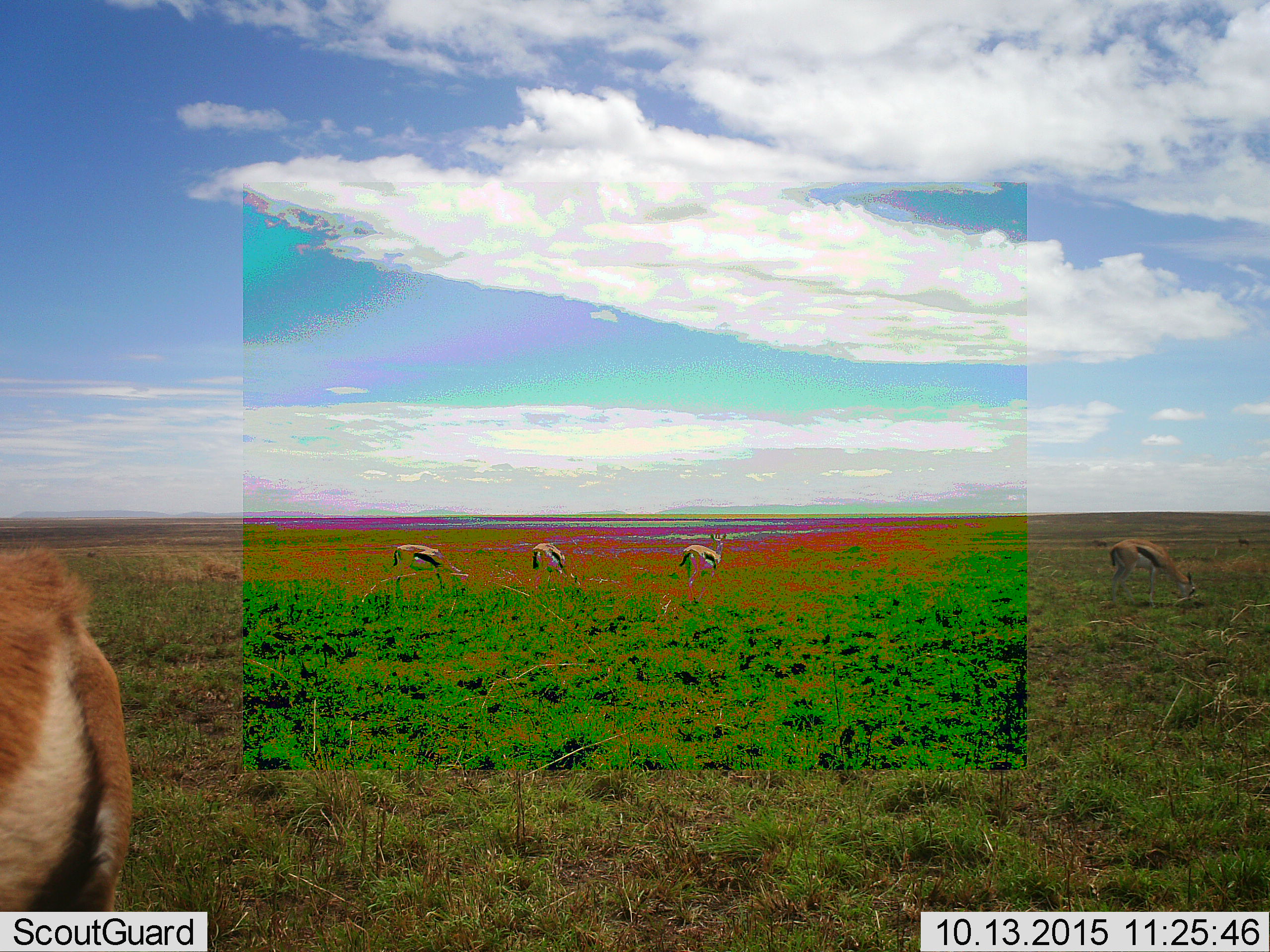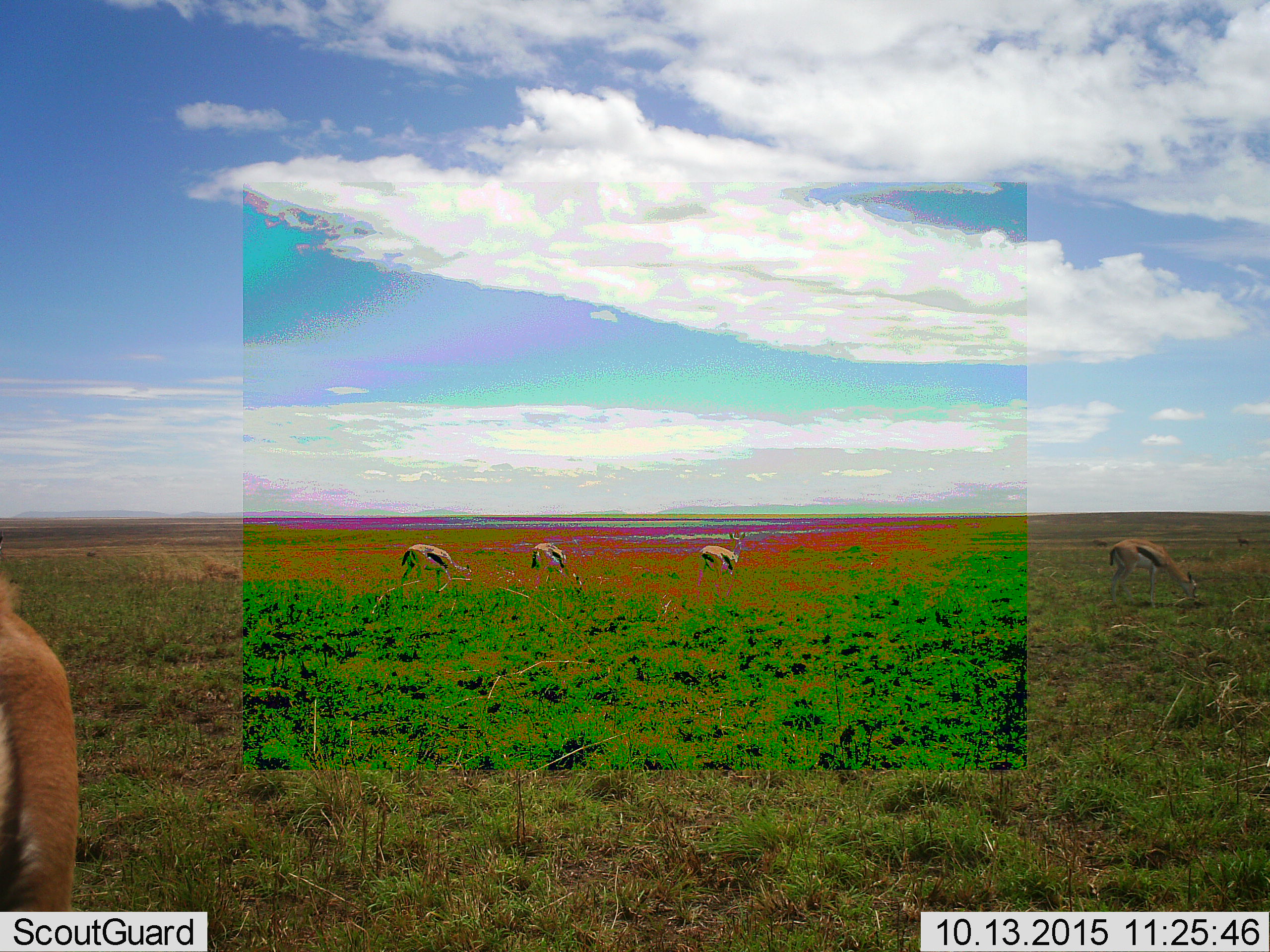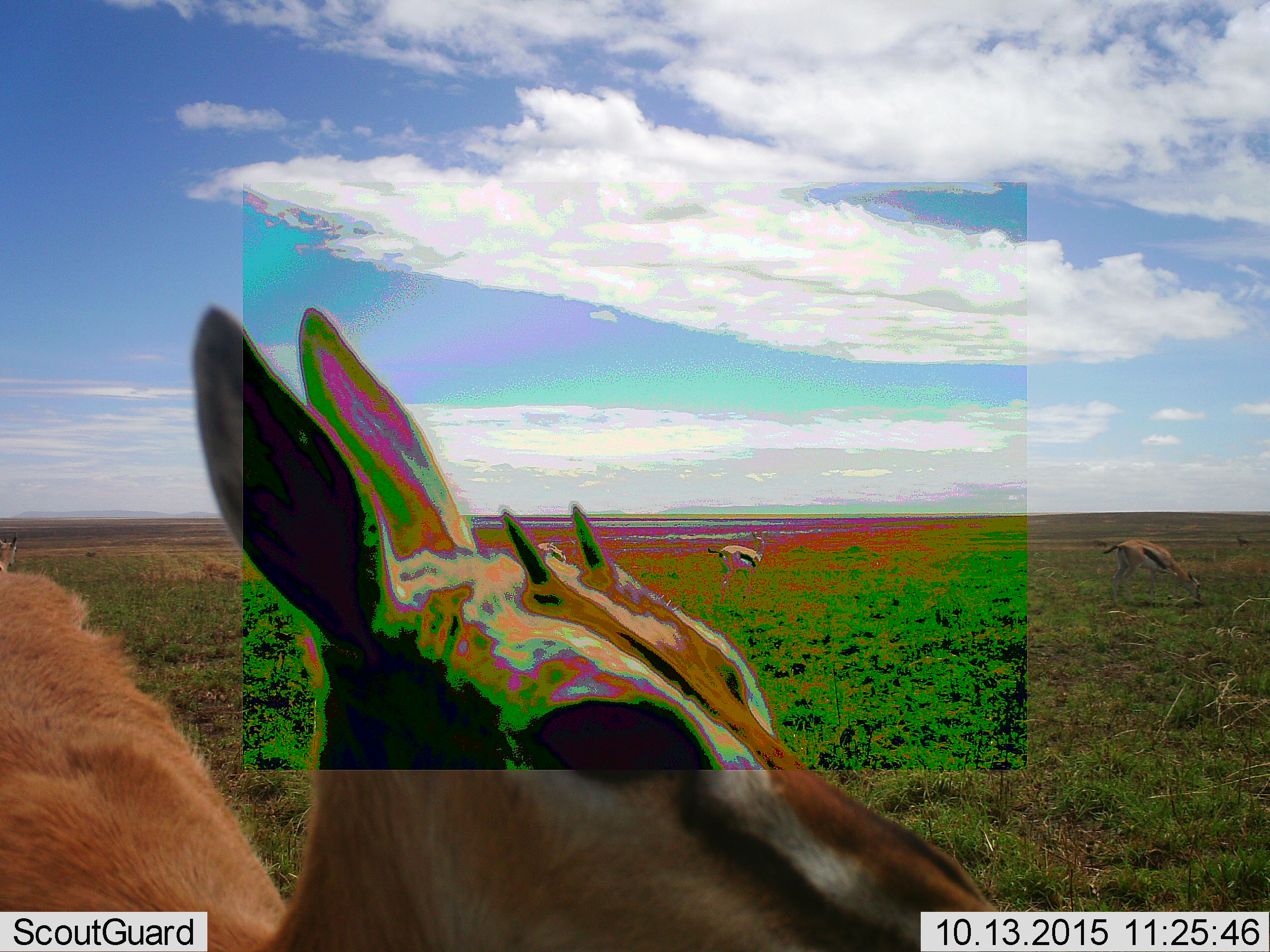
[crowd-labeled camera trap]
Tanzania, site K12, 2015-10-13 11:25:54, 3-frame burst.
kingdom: Animalia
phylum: Chordata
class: Mammalia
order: Artiodactyla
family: Bovidae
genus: Eudorcas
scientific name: Eudorcas thomsonii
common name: thomson's gazelle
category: gazellethomsons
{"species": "gazellethomsons (thomson's gazelle) (Eudorcas thomsonii)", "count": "5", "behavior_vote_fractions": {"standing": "67%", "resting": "0%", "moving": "44%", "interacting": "0%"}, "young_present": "11%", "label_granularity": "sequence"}